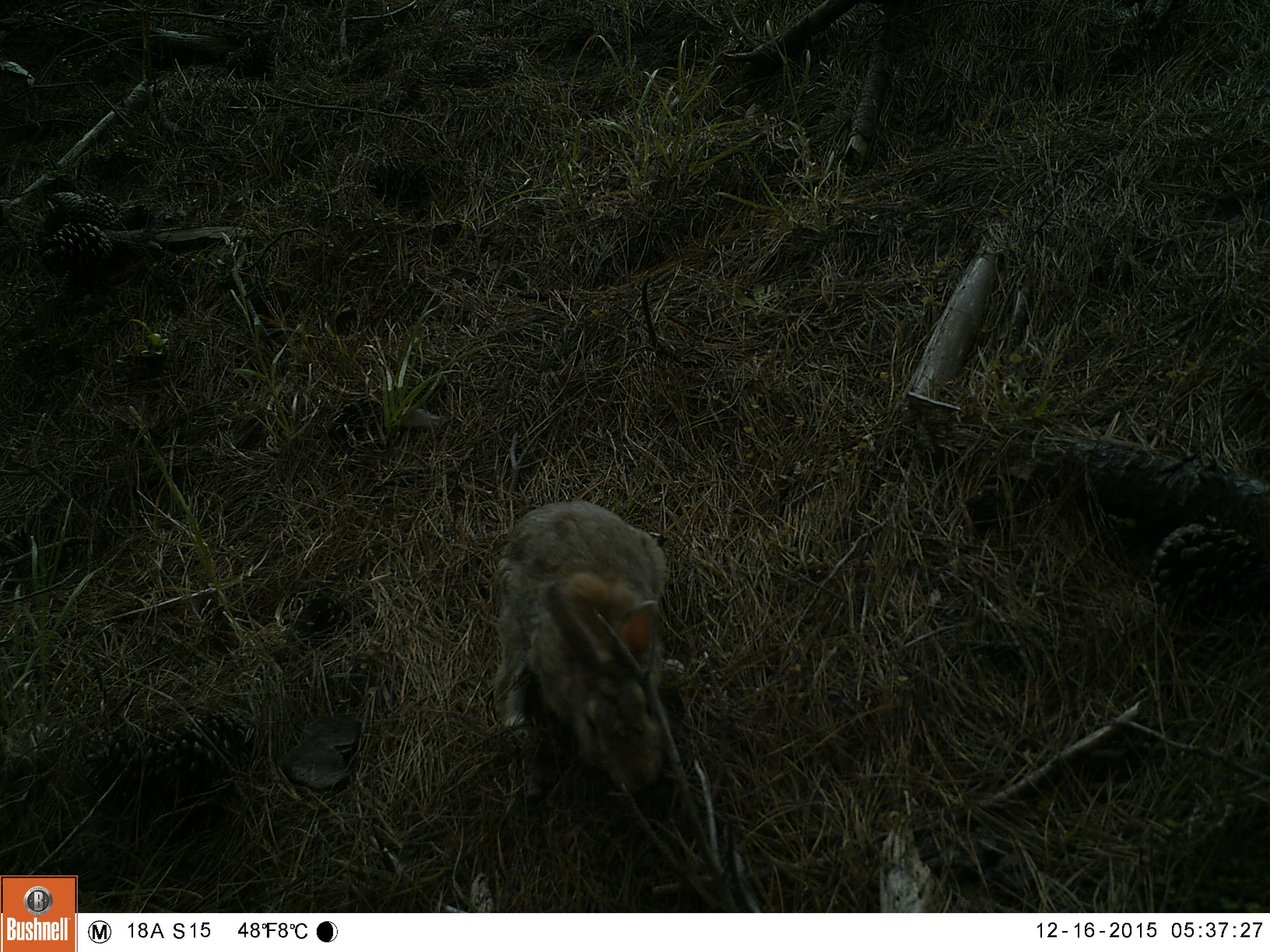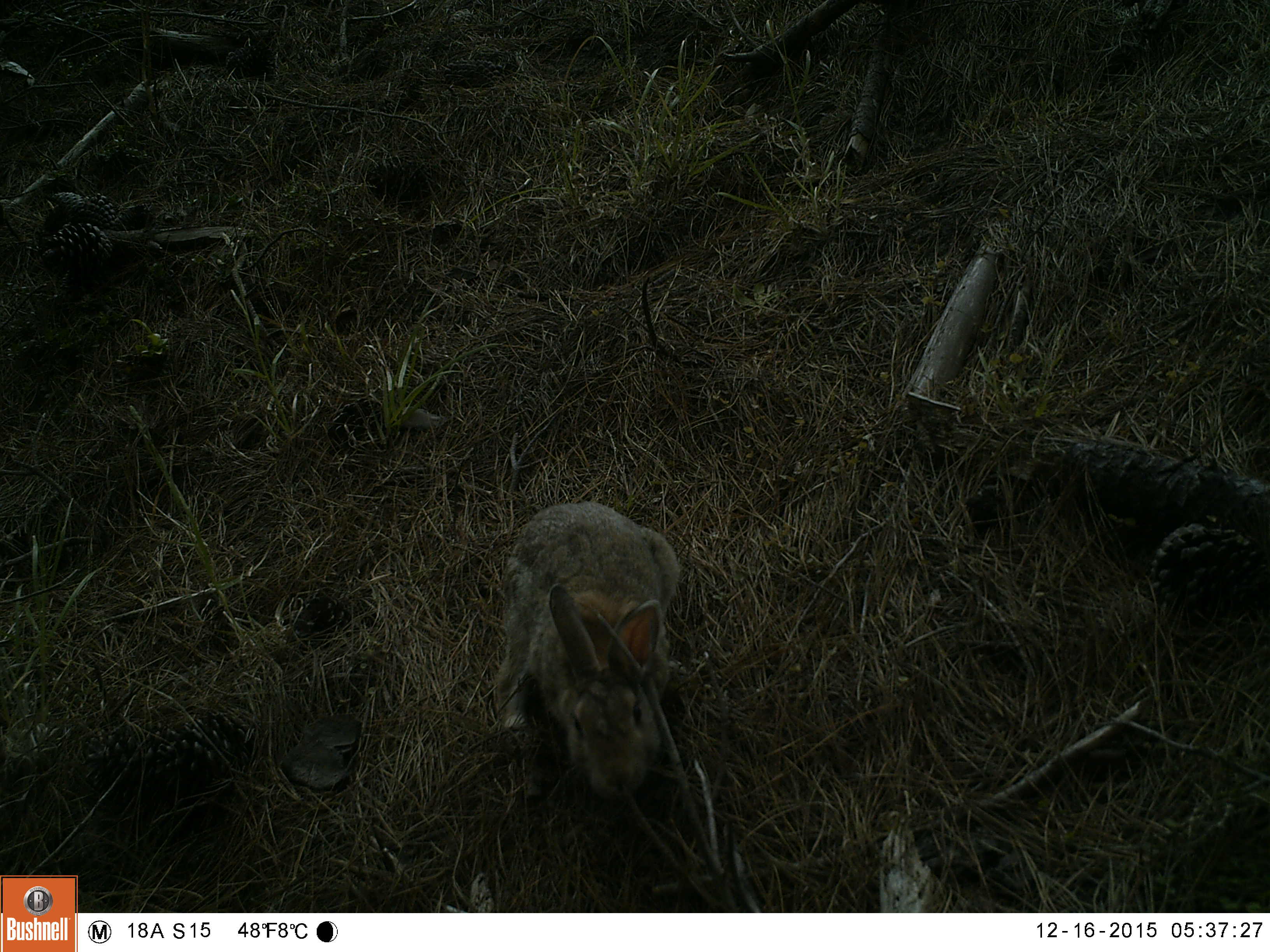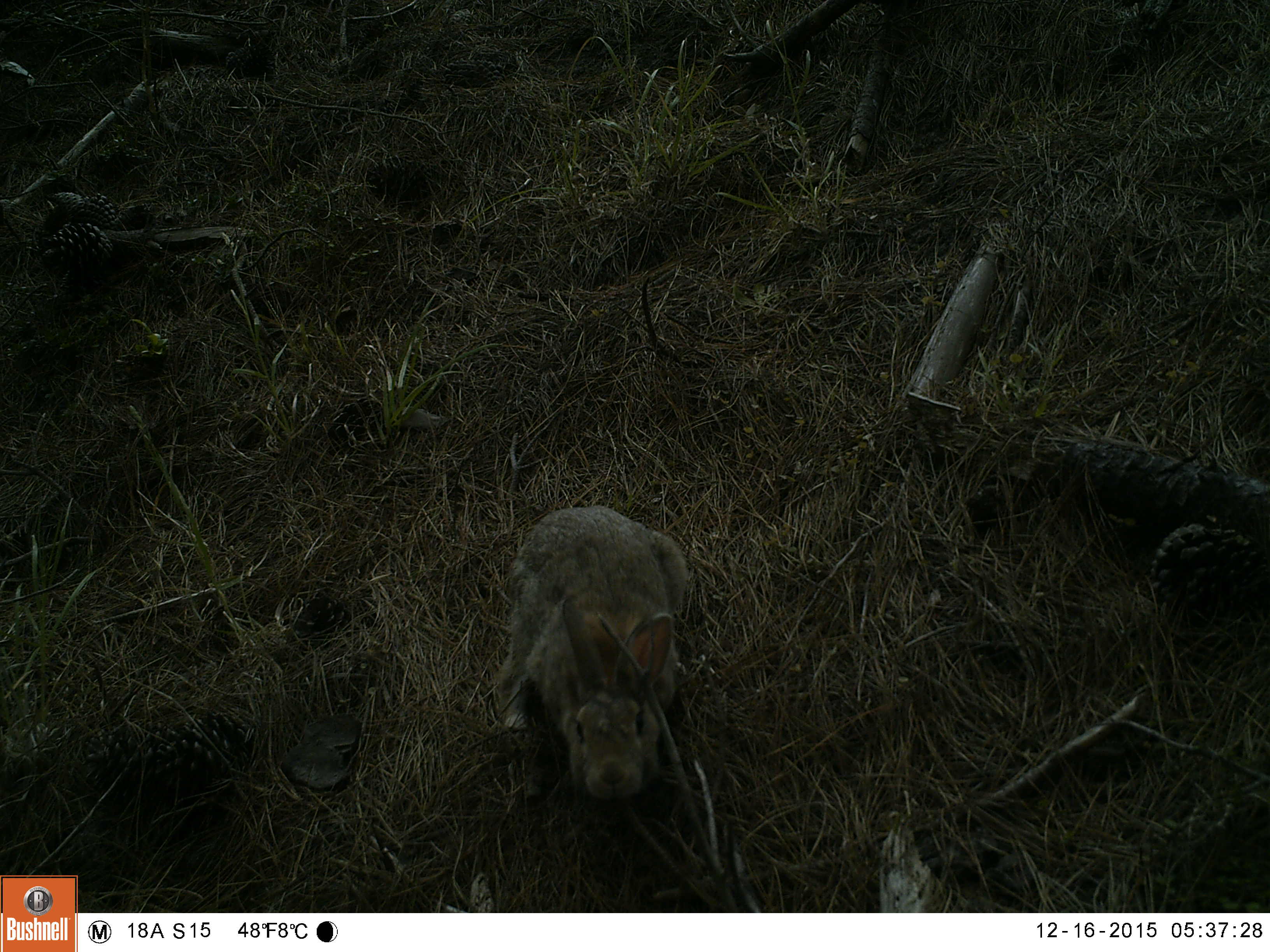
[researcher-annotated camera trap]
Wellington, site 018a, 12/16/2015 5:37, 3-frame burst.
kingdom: Animalia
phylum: Chordata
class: Mammalia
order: Lagomorpha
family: Leporidae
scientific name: Leporidae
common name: rabbit